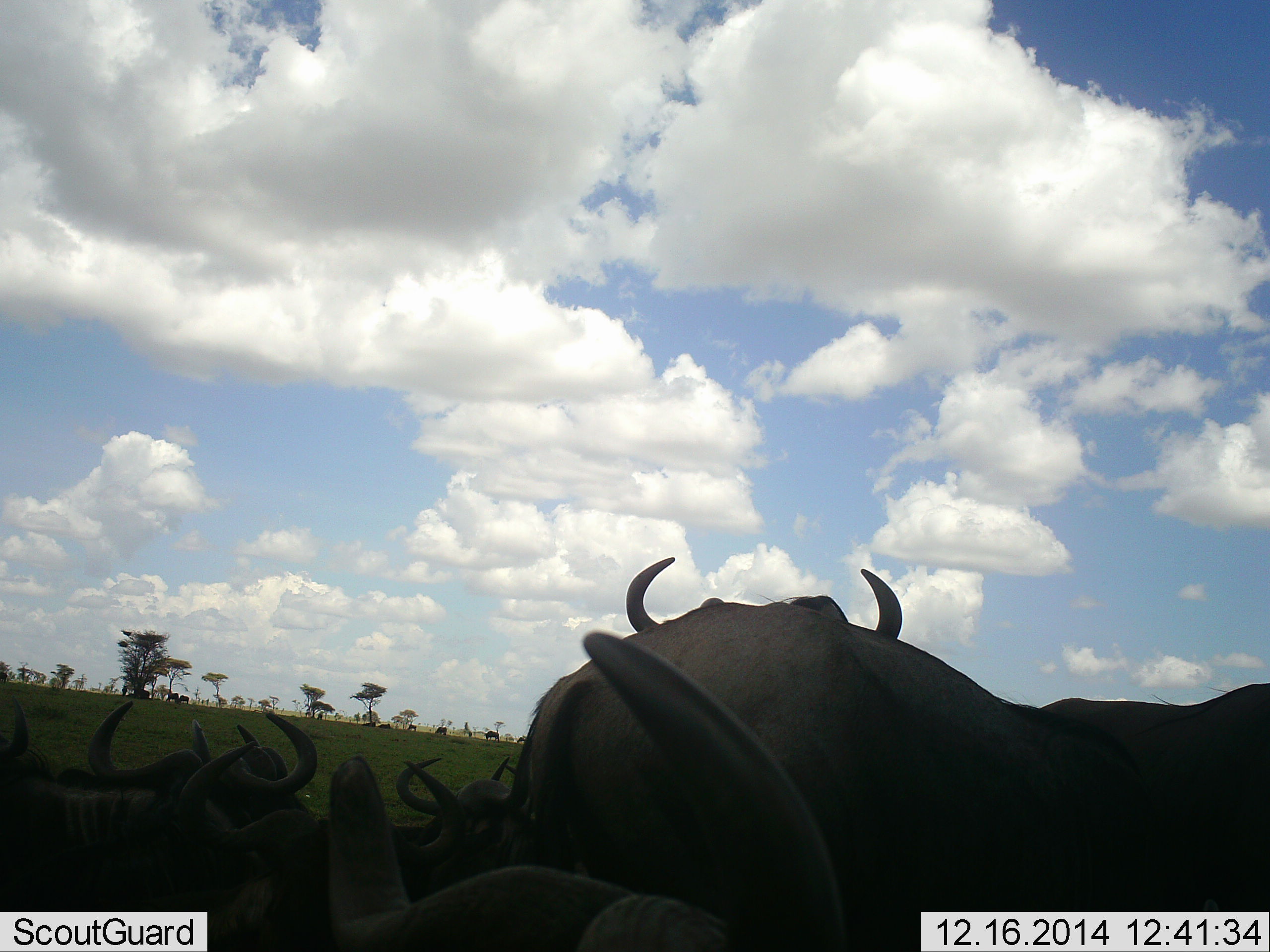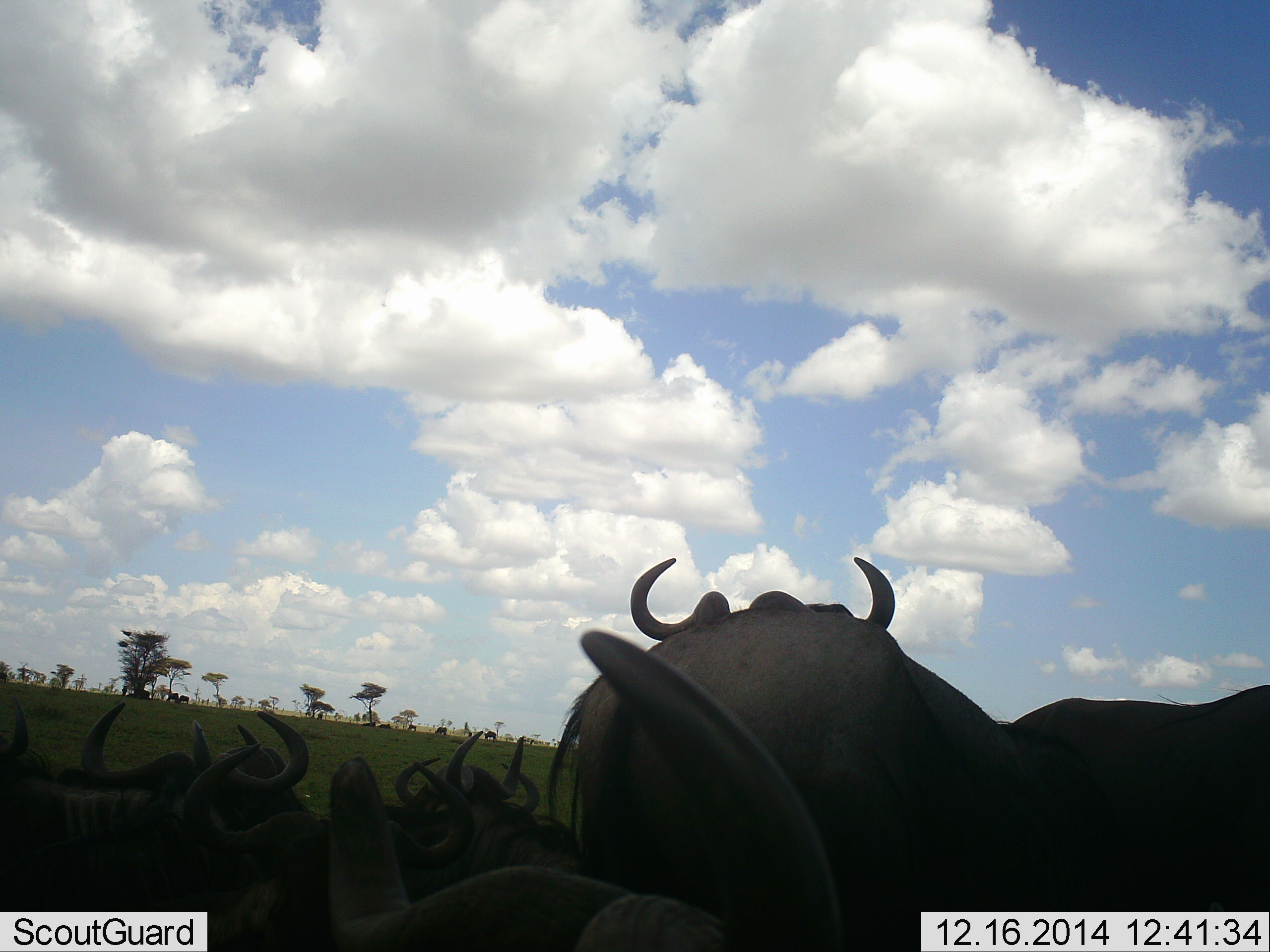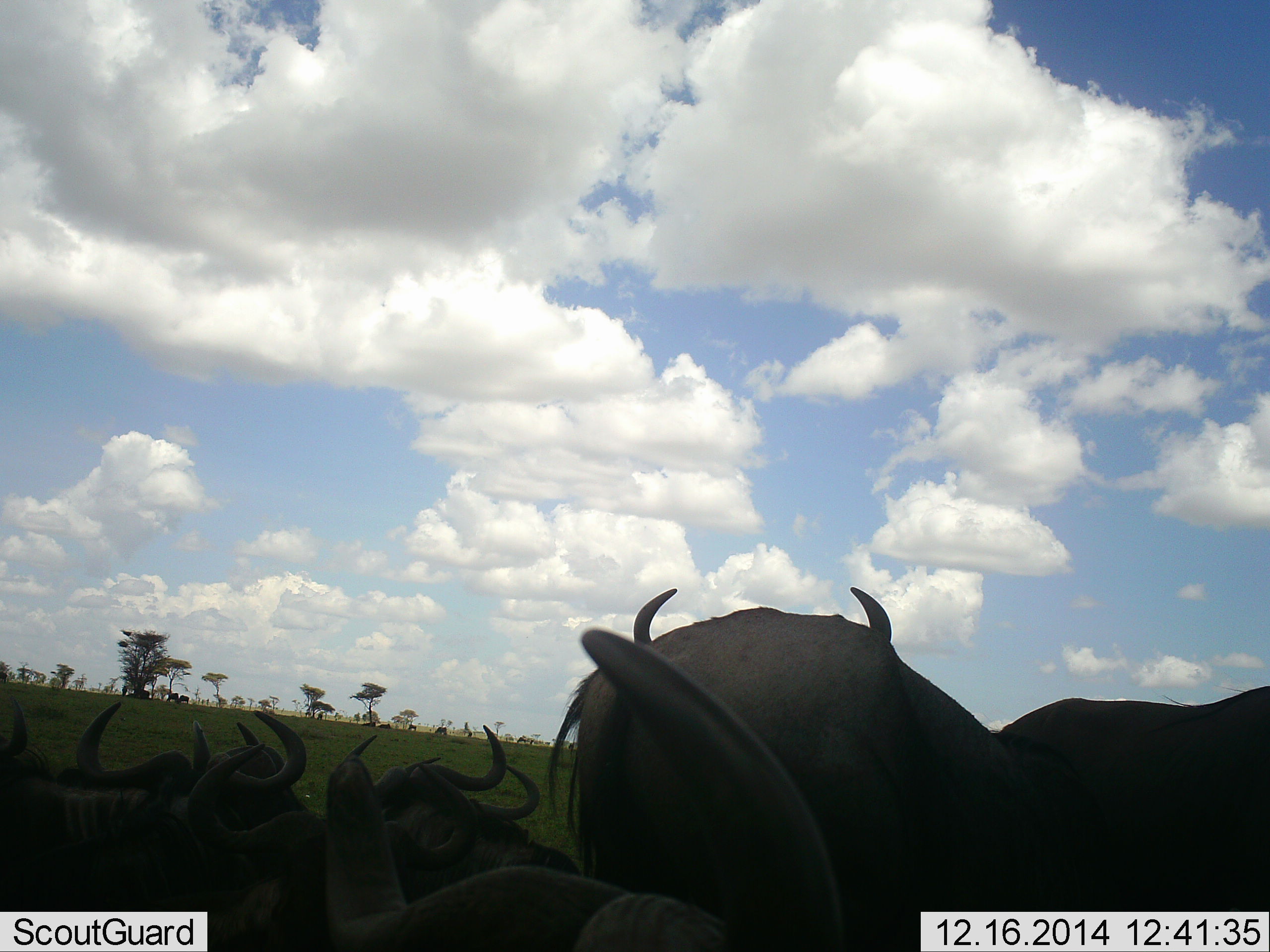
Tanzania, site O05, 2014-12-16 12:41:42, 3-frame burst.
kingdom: Animalia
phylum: Chordata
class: Mammalia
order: Artiodactyla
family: Bovidae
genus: Connochaetes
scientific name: Connochaetes taurinus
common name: blue wildebeest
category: wildebeest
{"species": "wildebeest (blue wildebeest) (Connochaetes taurinus)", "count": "8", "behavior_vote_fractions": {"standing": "70%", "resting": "70%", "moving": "0%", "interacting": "0%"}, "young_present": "0%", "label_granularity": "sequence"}